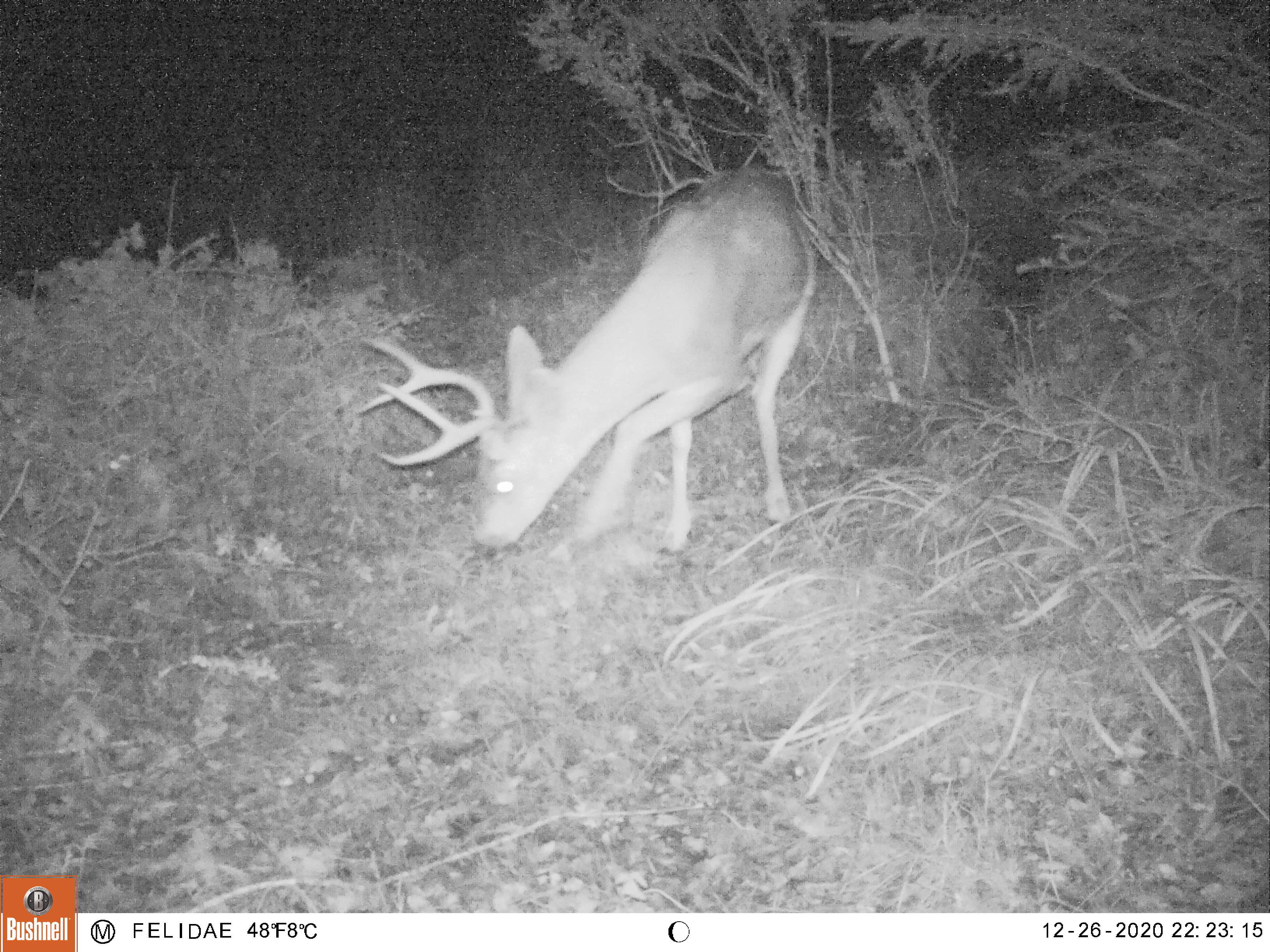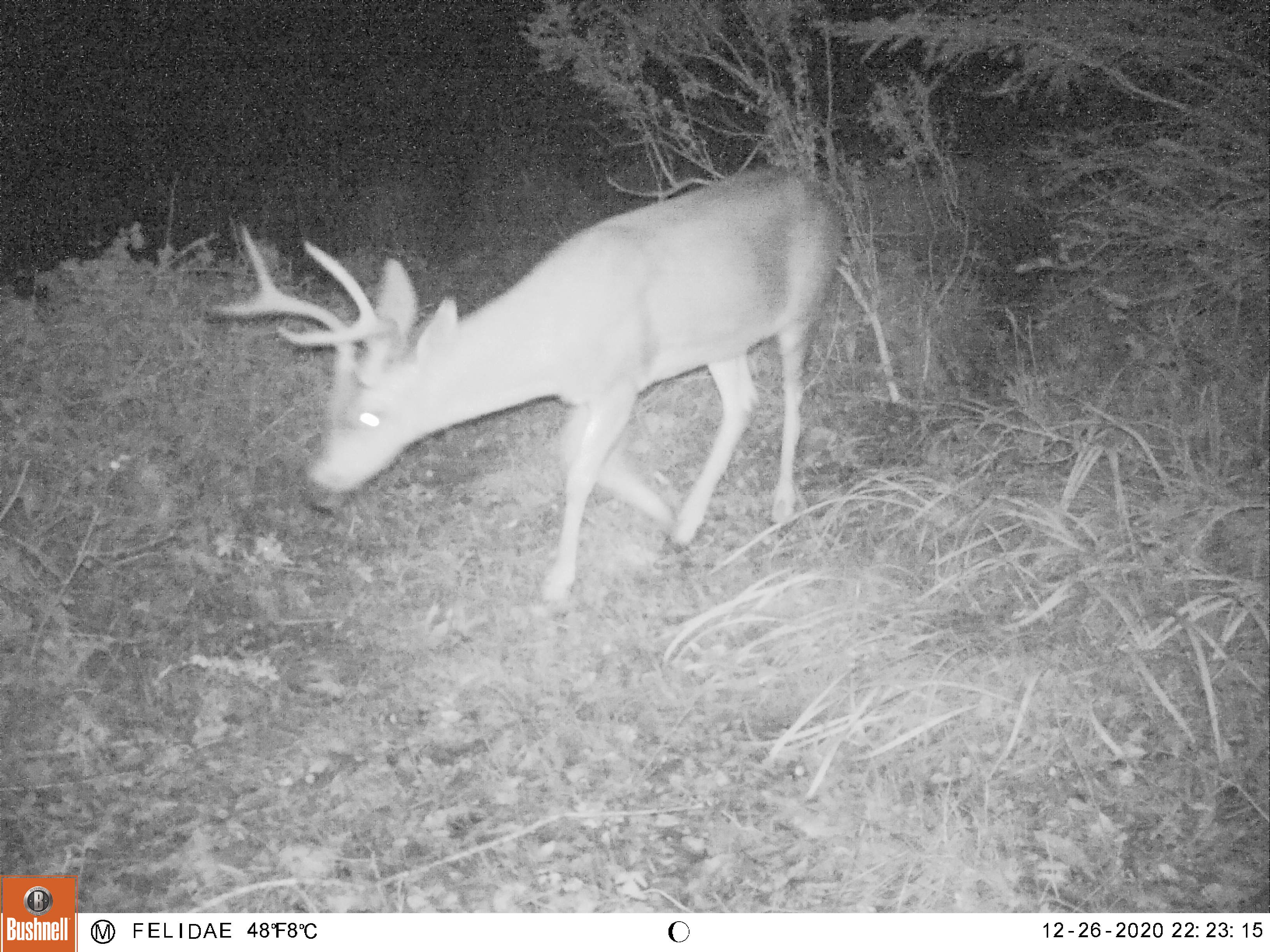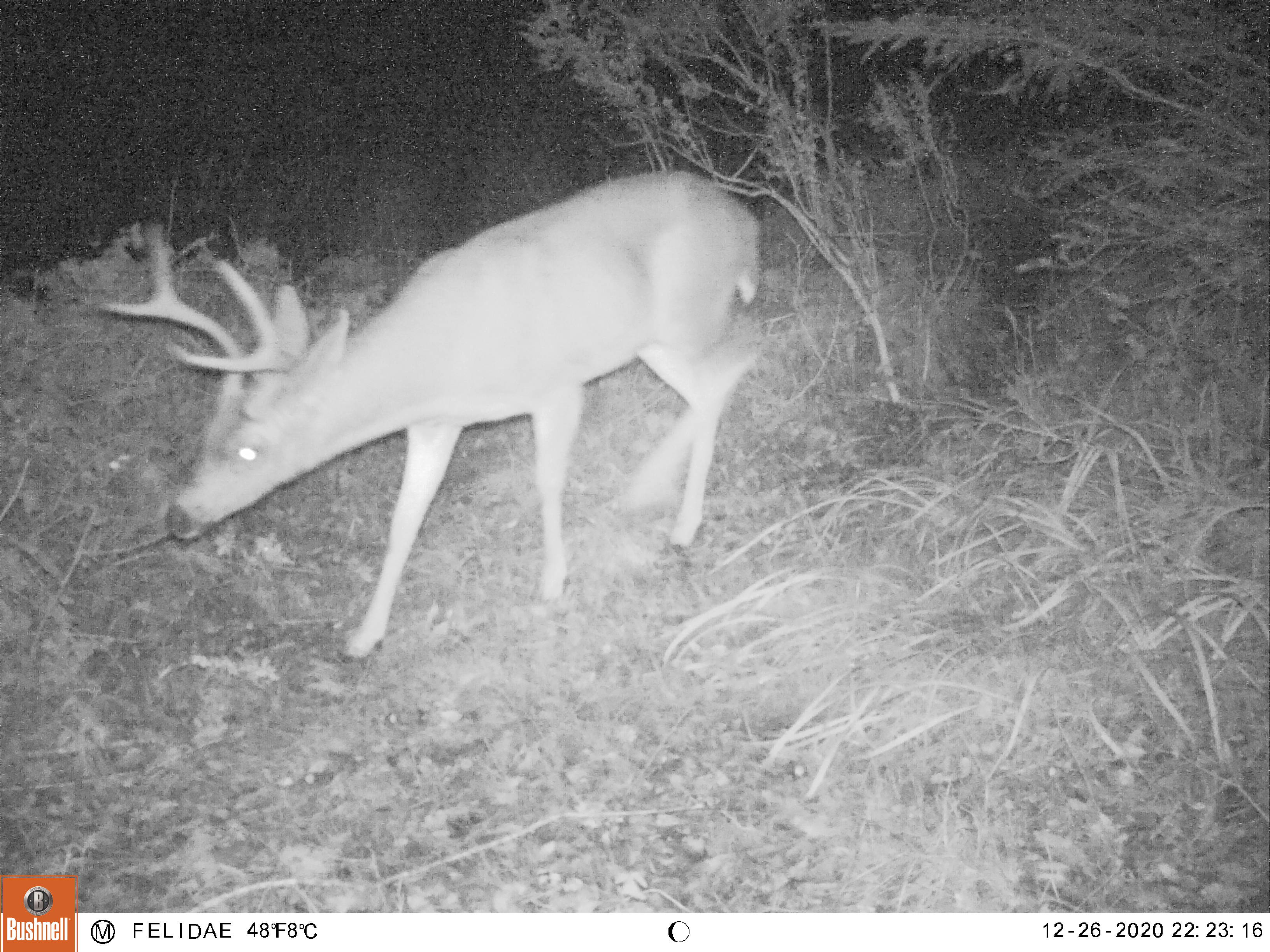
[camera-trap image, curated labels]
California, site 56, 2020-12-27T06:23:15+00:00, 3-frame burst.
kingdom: Animalia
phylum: Chordata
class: Mammalia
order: Artiodactyla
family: Cervidae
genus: Odocoileus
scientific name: Odocoileus hemionus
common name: mule deer